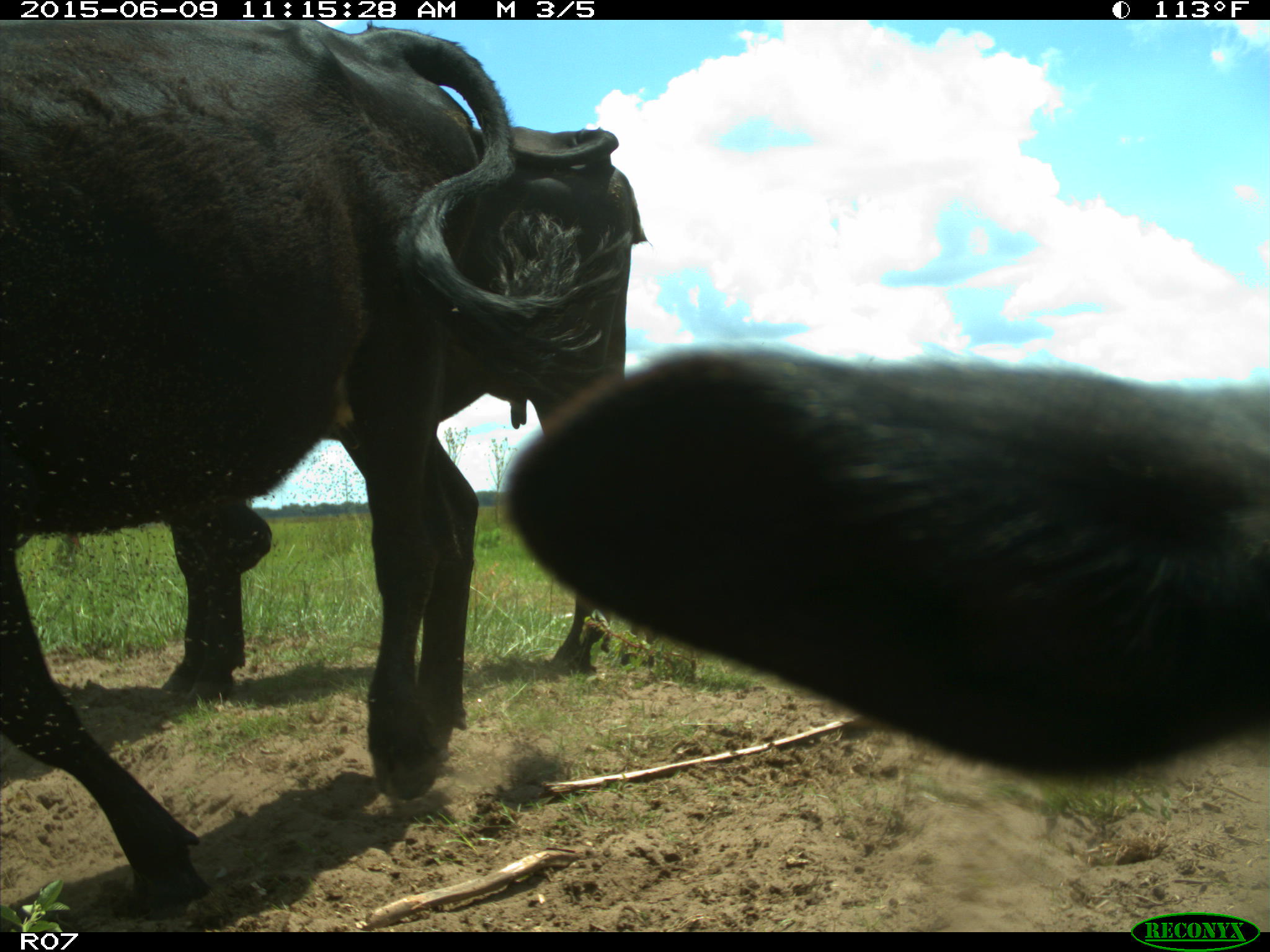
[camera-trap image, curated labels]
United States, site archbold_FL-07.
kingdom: Animalia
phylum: Chordata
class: Mammalia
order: Artiodactyla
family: Bovidae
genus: Bos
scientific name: Bos taurus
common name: domestic cow